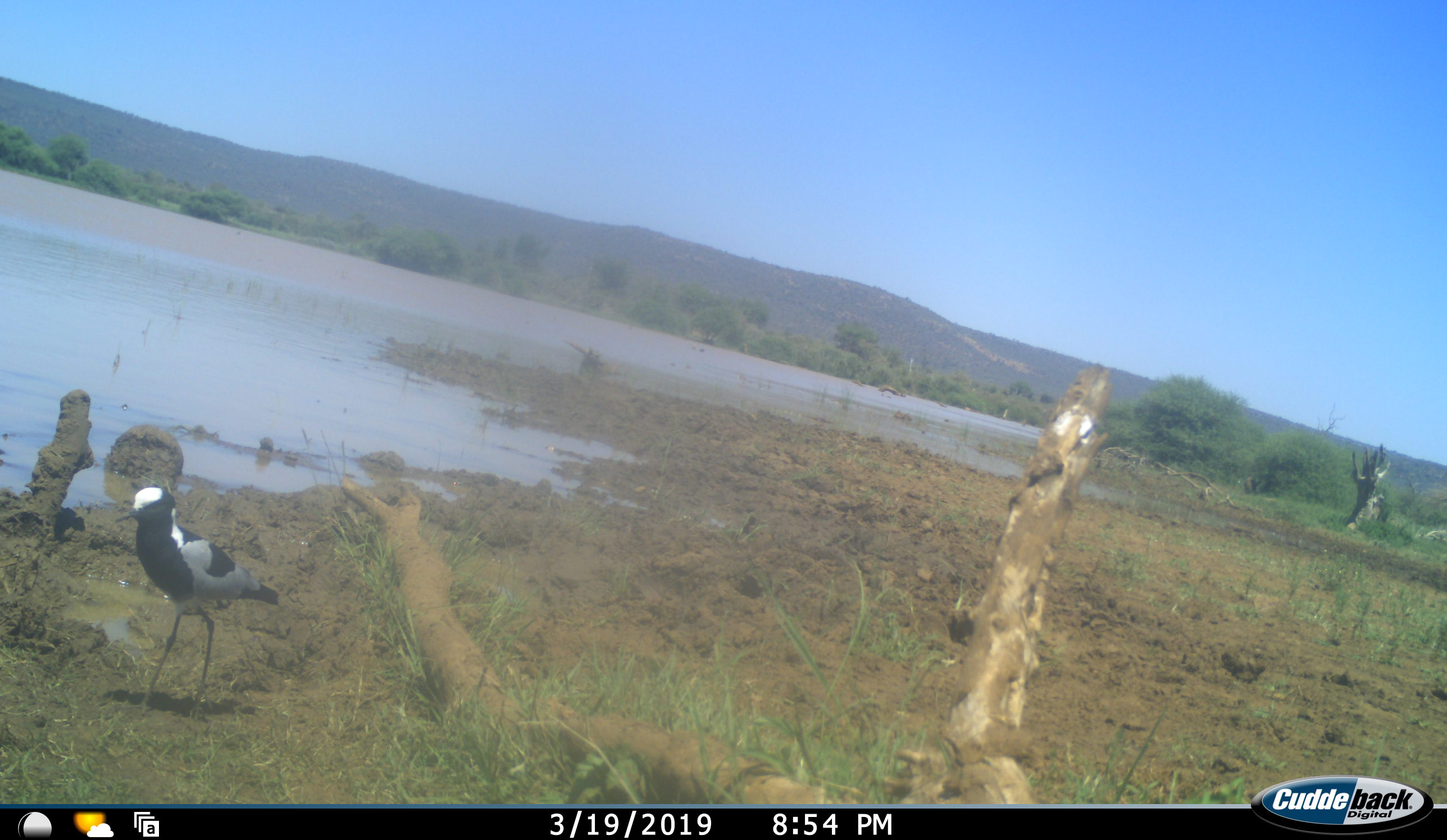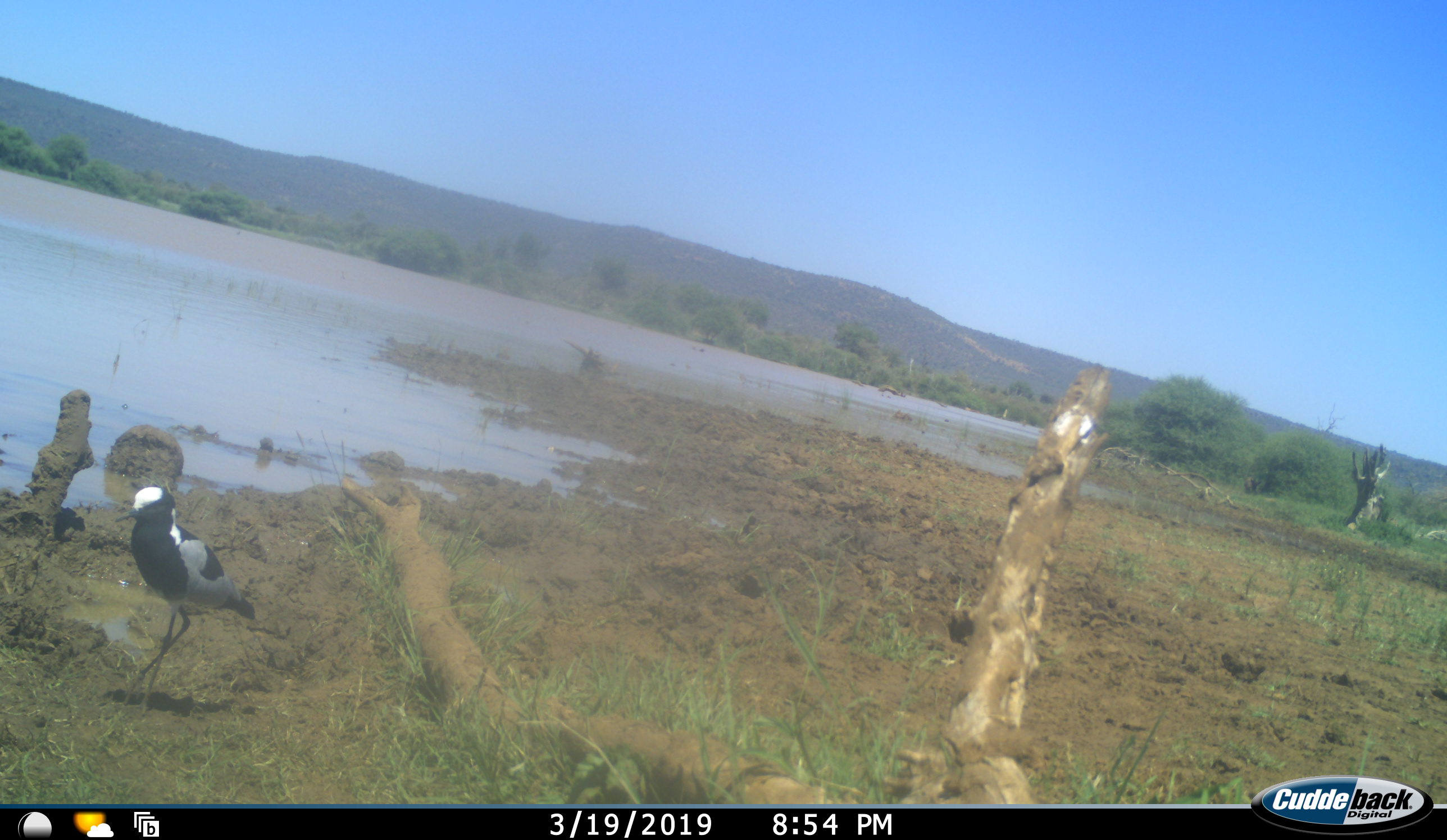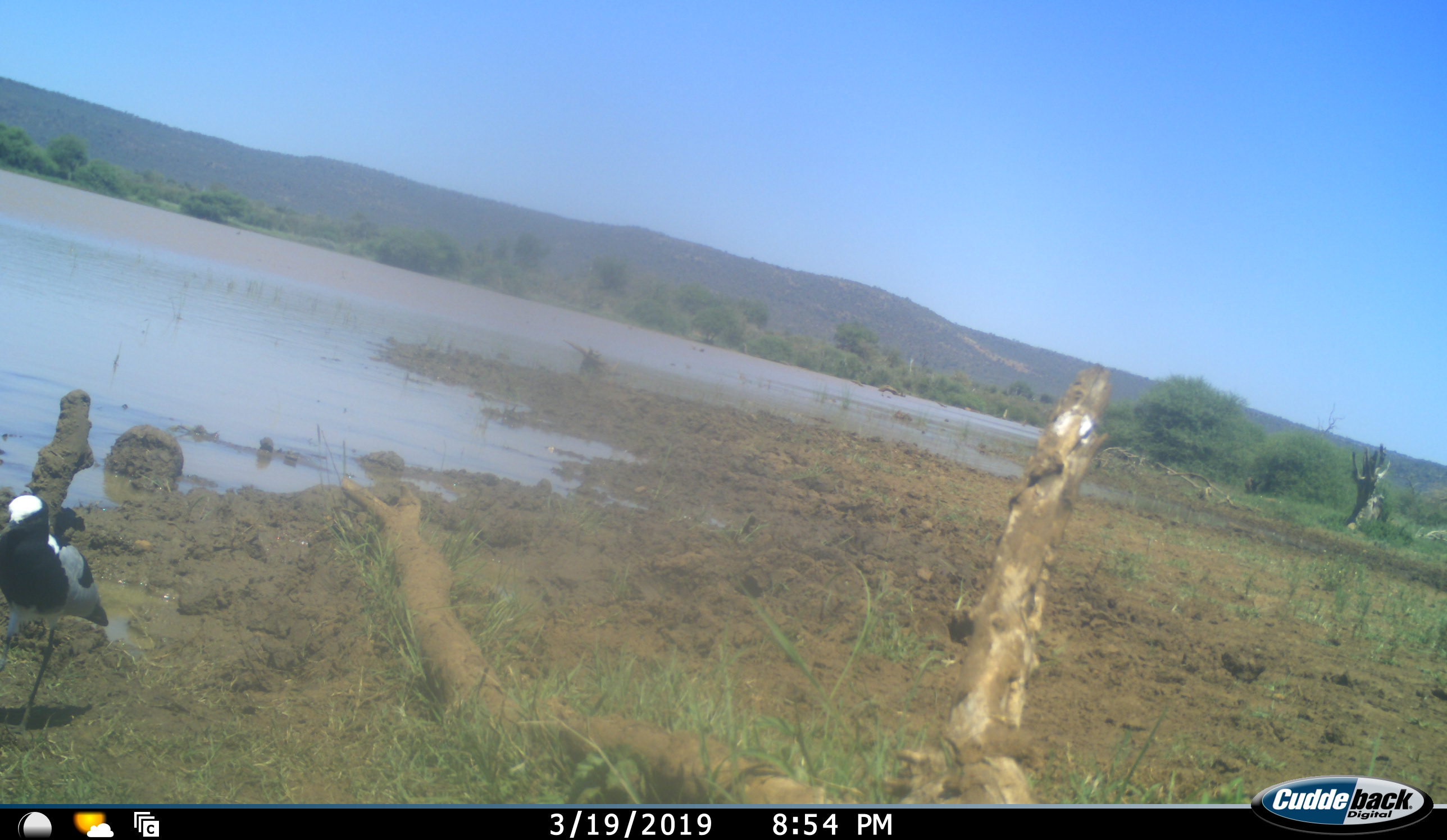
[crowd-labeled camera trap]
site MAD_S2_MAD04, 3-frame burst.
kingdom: Animalia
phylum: Chordata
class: Aves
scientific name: Aves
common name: bird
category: birdother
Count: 1.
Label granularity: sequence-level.